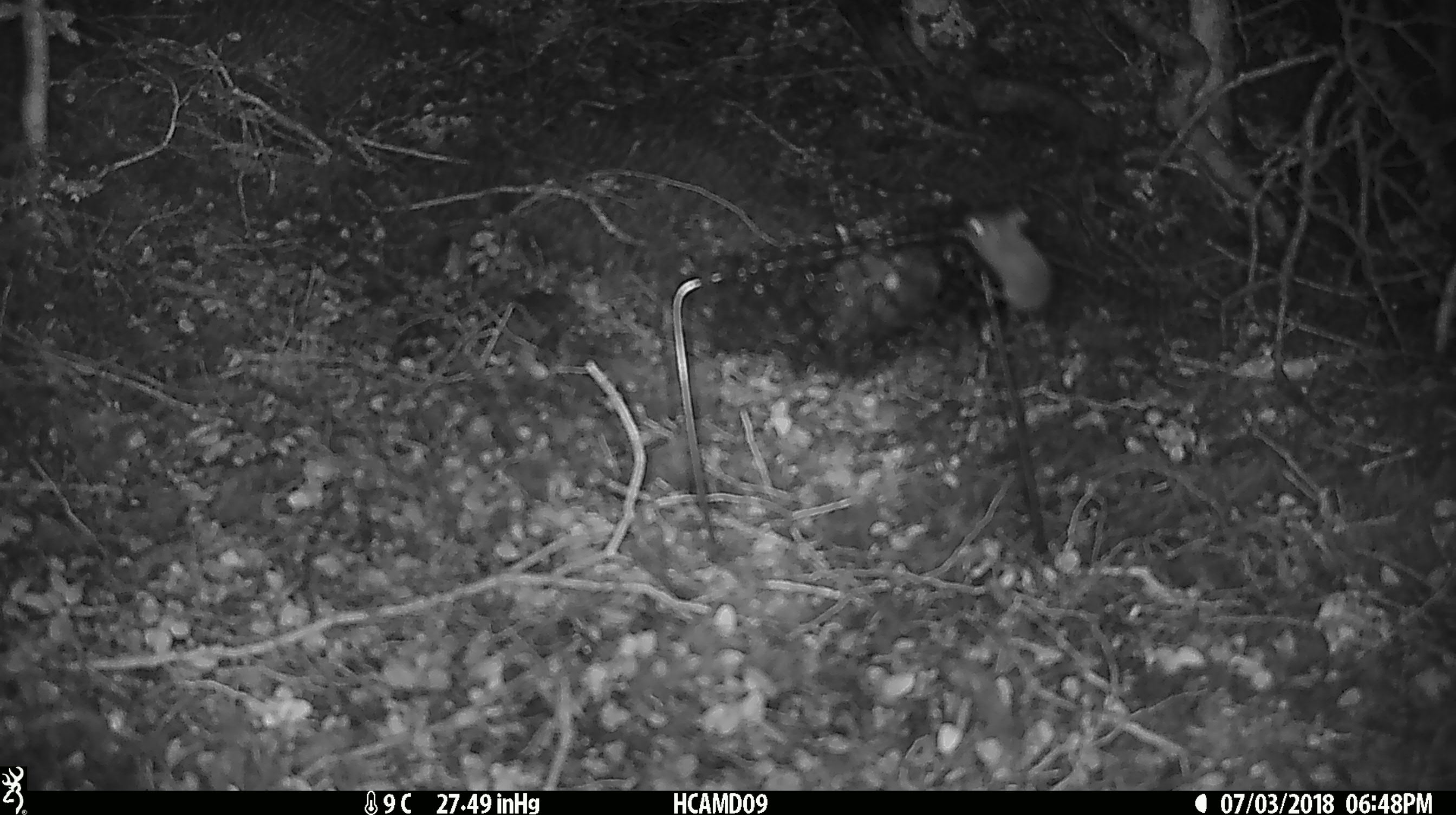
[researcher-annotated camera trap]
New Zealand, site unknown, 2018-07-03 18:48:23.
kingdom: Animalia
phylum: Chordata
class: Mammalia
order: Rodentia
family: Muridae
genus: Mus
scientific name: Mus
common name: mouse